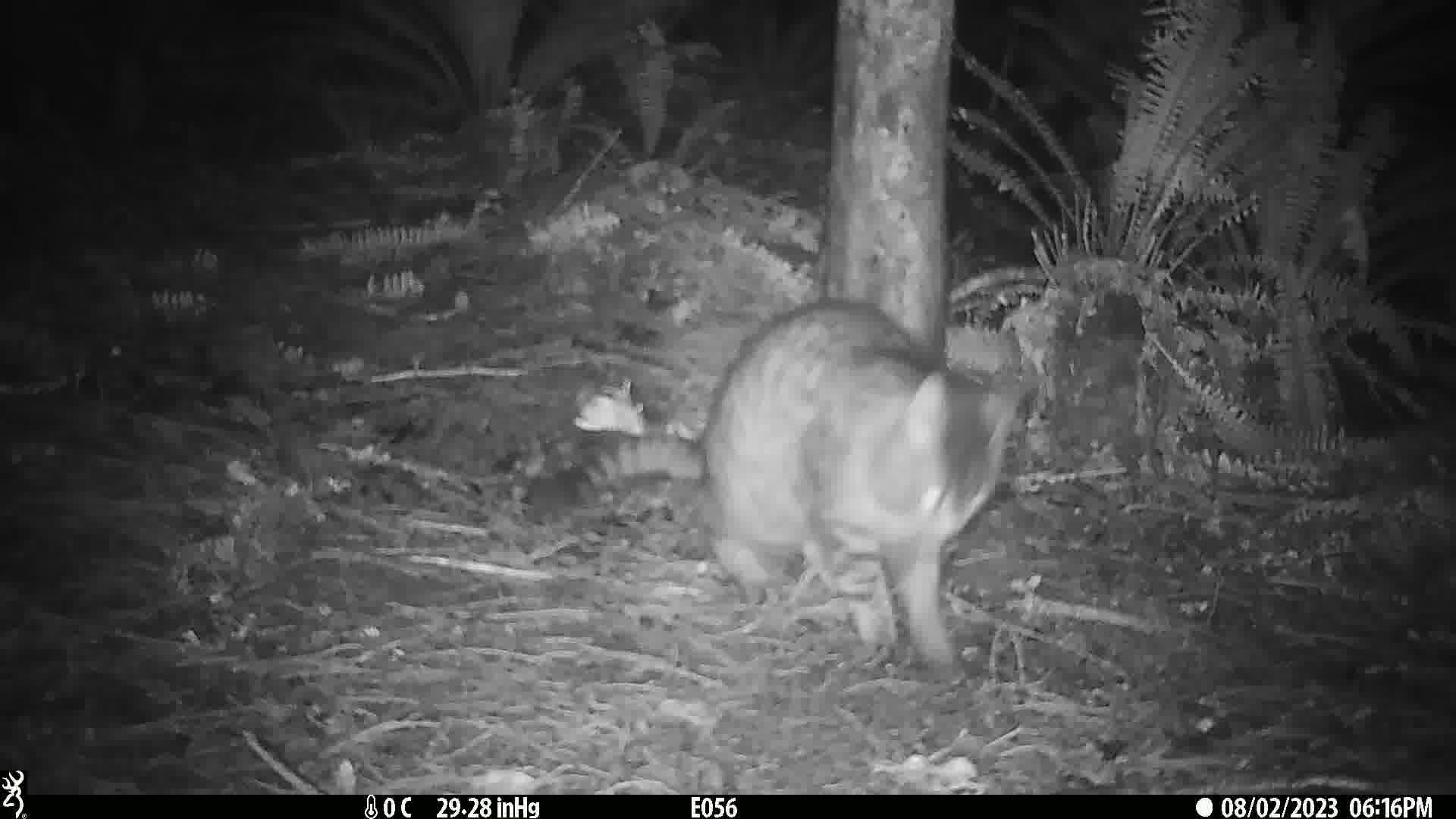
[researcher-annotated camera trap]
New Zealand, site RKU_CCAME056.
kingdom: Animalia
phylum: Chordata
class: Mammalia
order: Carnivora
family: Felidae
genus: Felis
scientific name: Felis catus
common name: domestic cat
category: cat